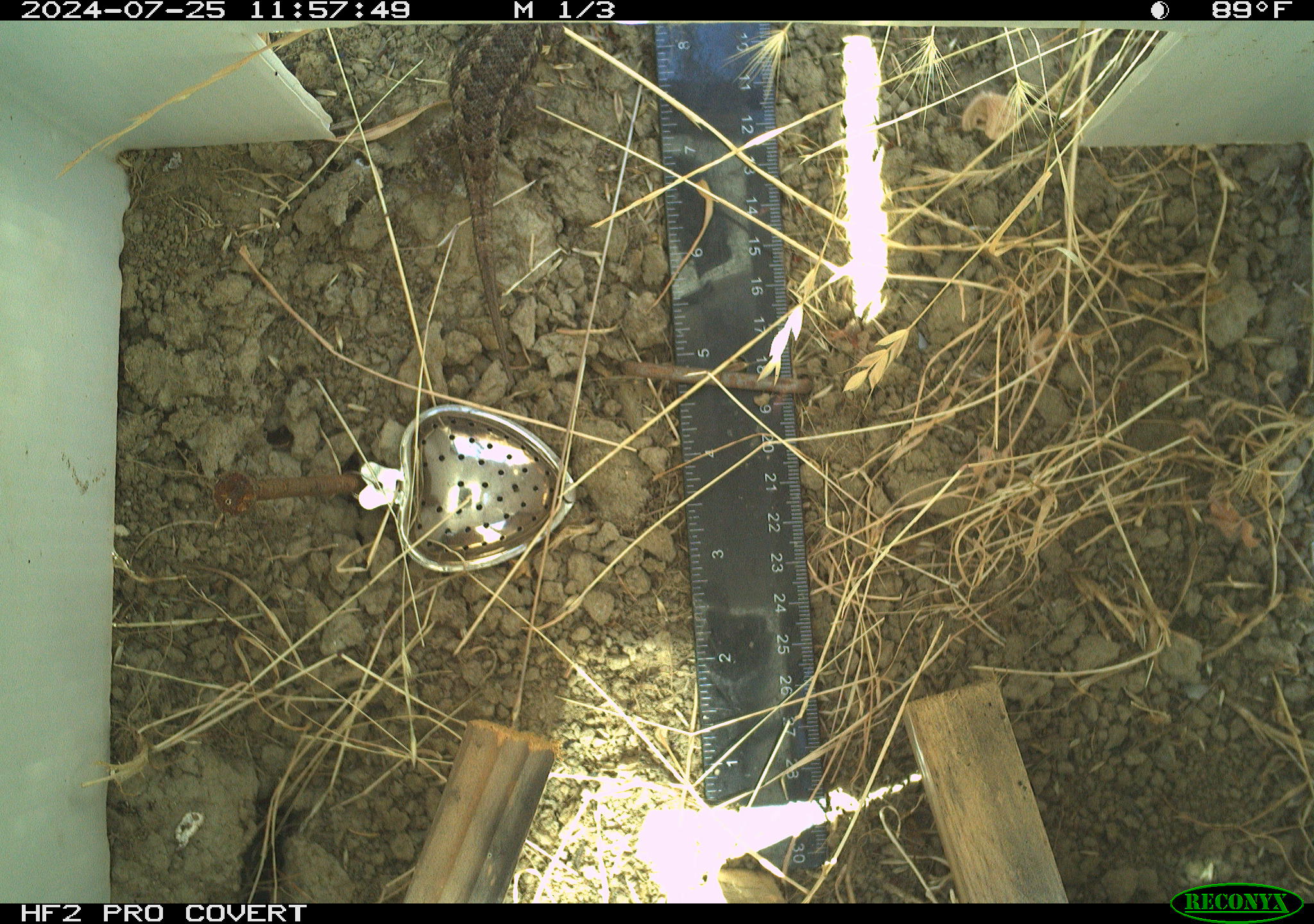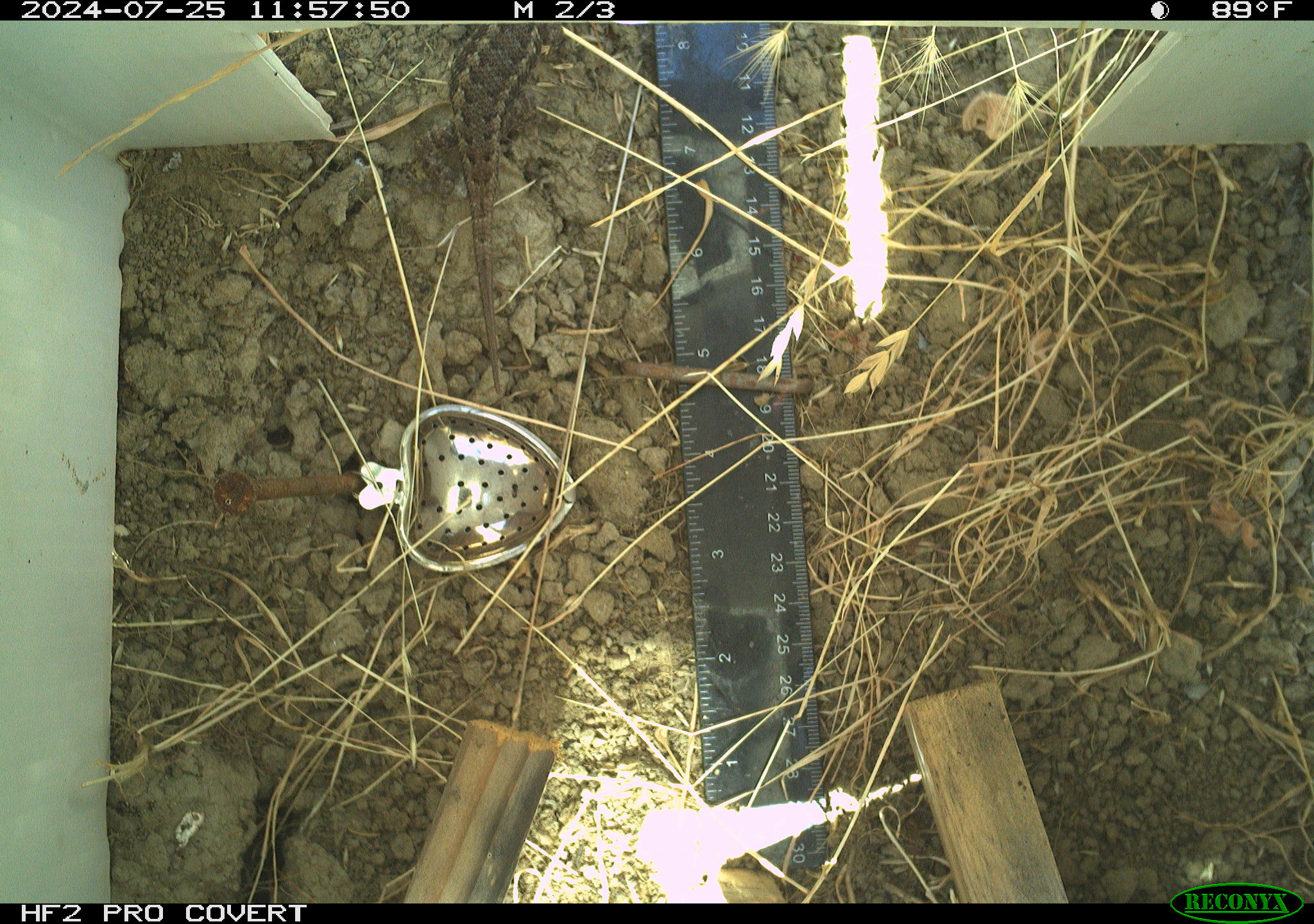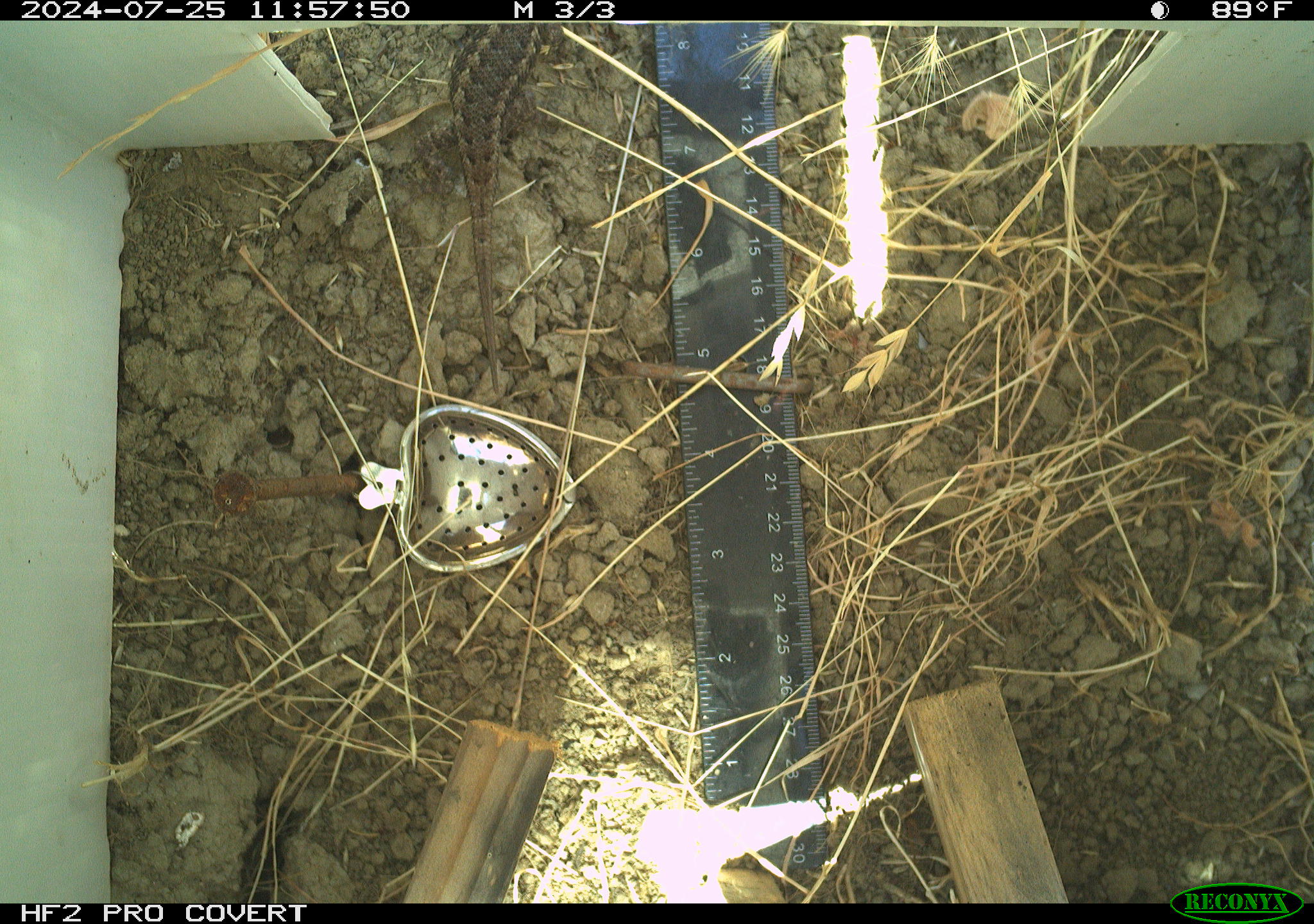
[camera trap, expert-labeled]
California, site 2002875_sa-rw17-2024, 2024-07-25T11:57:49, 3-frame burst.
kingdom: Animalia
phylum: Chordata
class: Reptilia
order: Squamata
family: Phrynosomatidae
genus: Sceloporus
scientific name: Sceloporus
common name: spiny lizards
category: sceloporus species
Sceloporus species (spiny lizards) (Sceloporus).